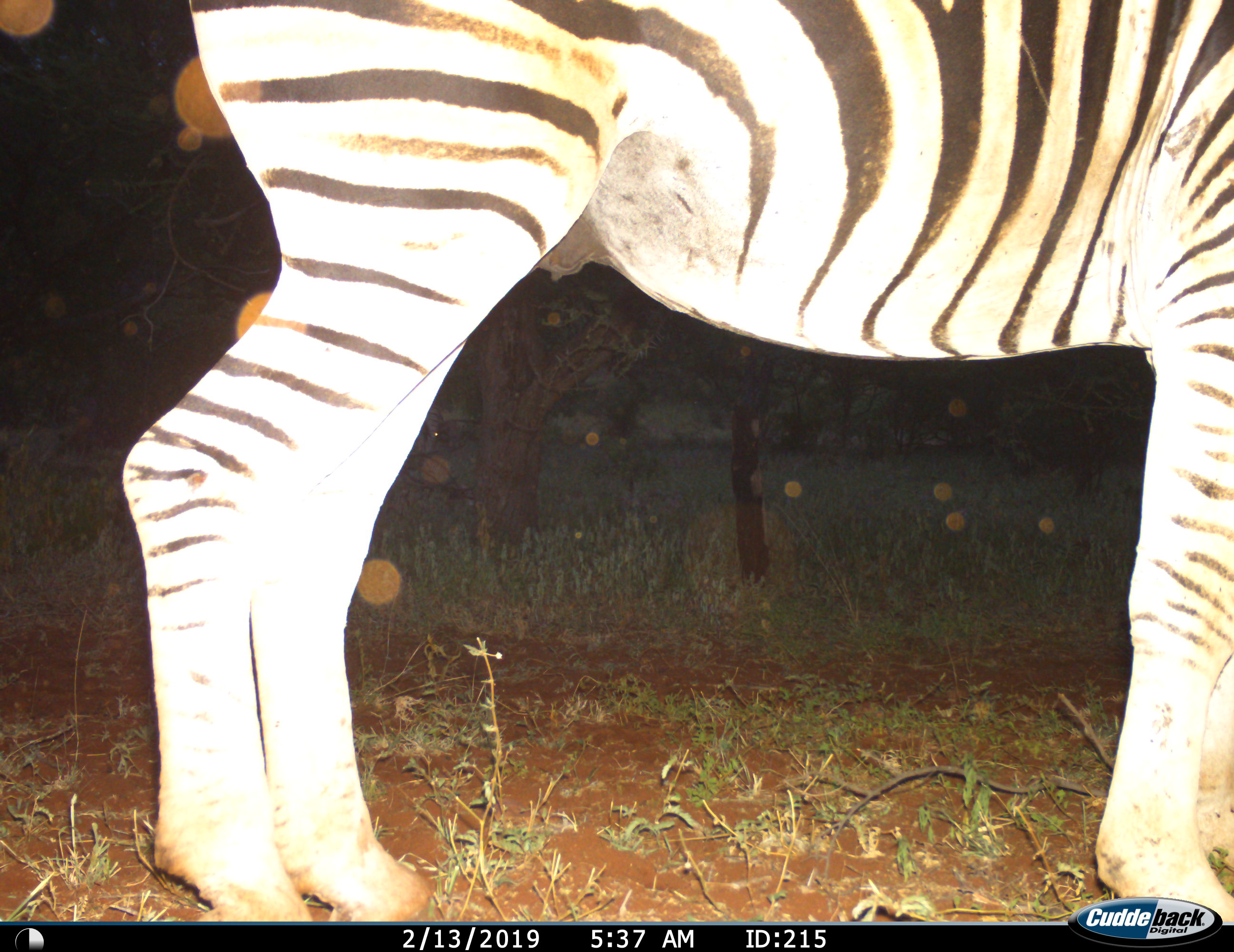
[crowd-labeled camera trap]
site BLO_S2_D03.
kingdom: Animalia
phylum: Chordata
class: Mammalia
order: Perissodactyla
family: Equidae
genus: Equus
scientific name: Equus quagga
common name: plains zebra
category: zebraplains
Zebraplains (plains zebra) (Equus quagga), count 1. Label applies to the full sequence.